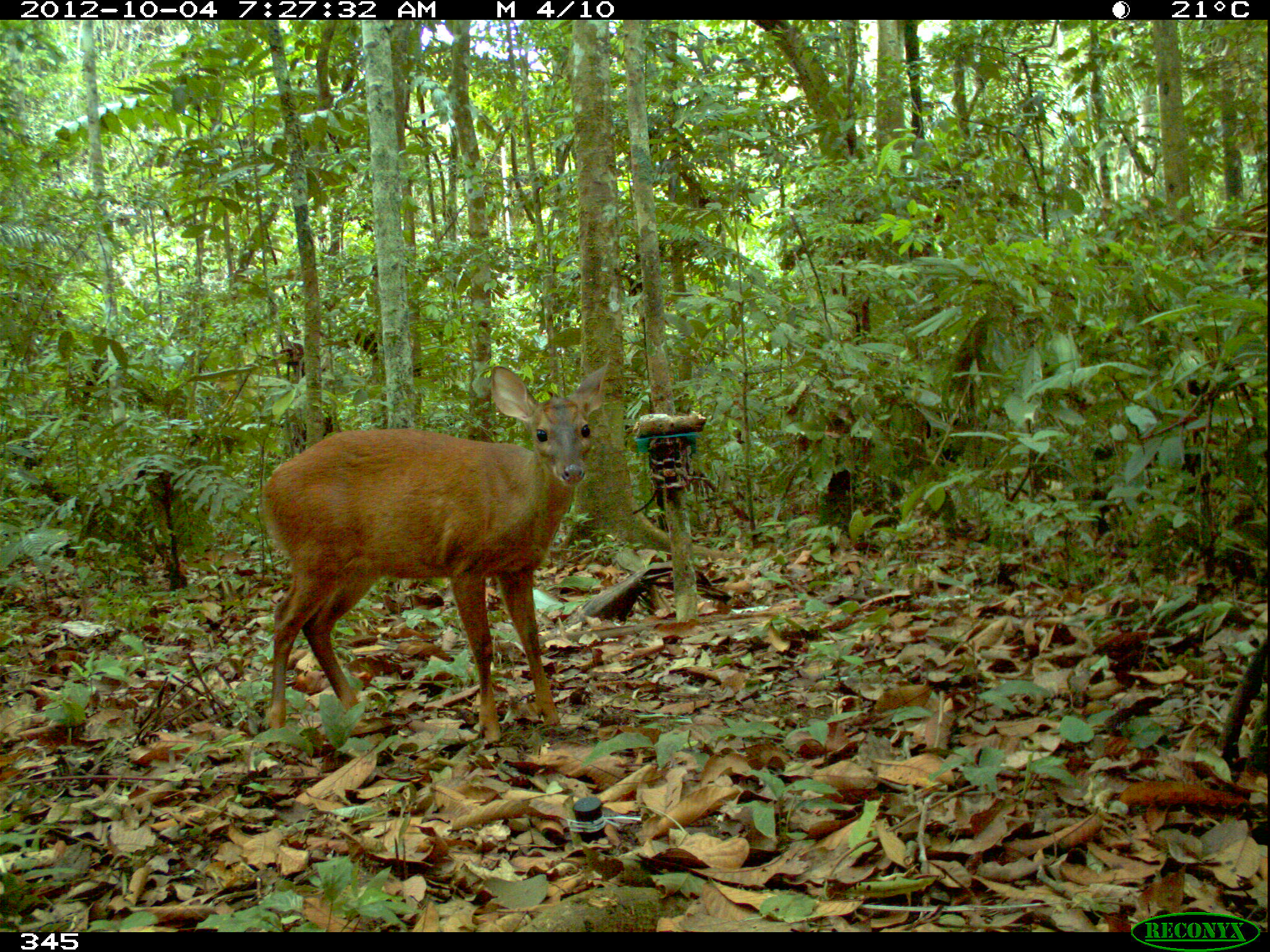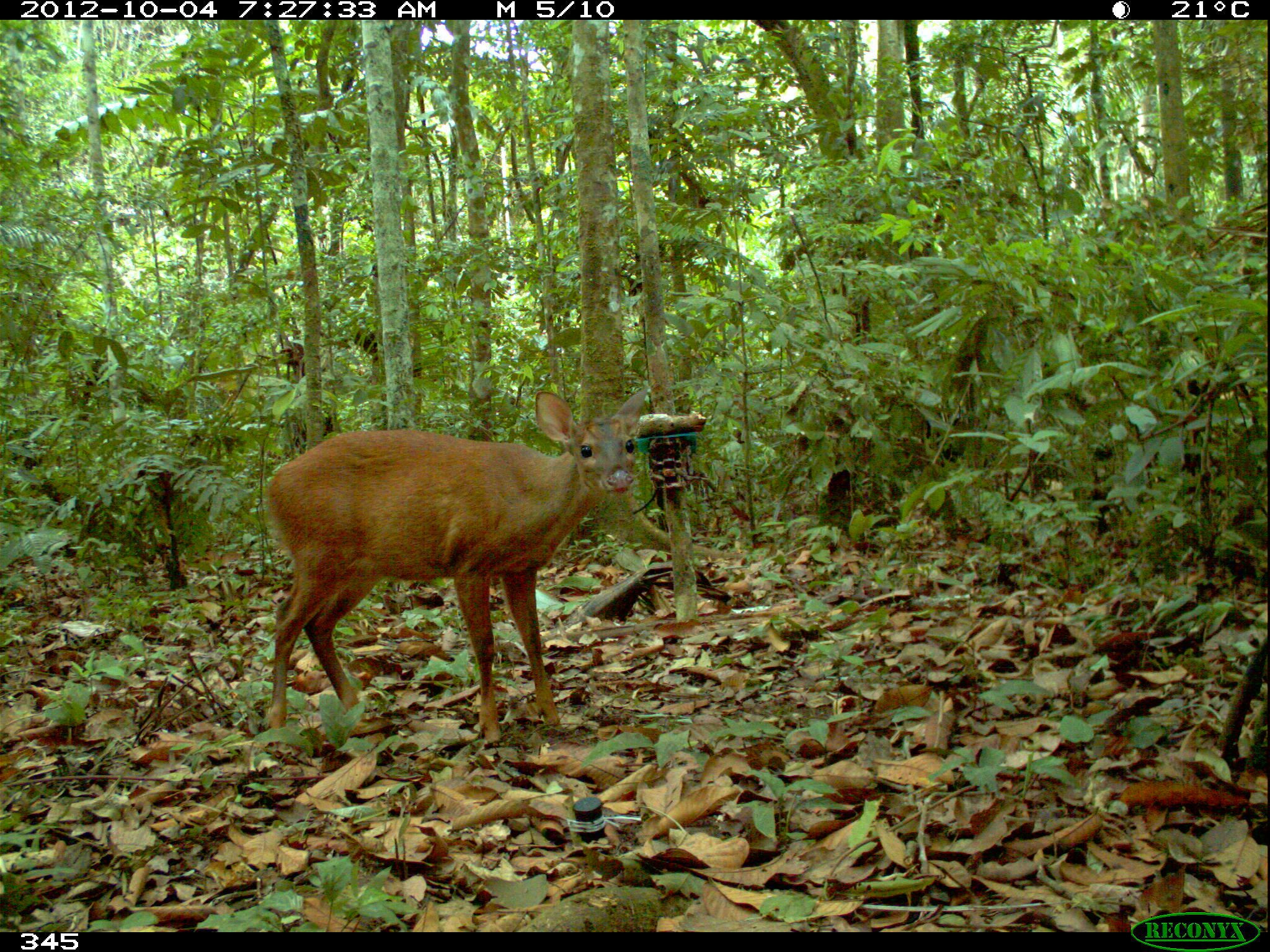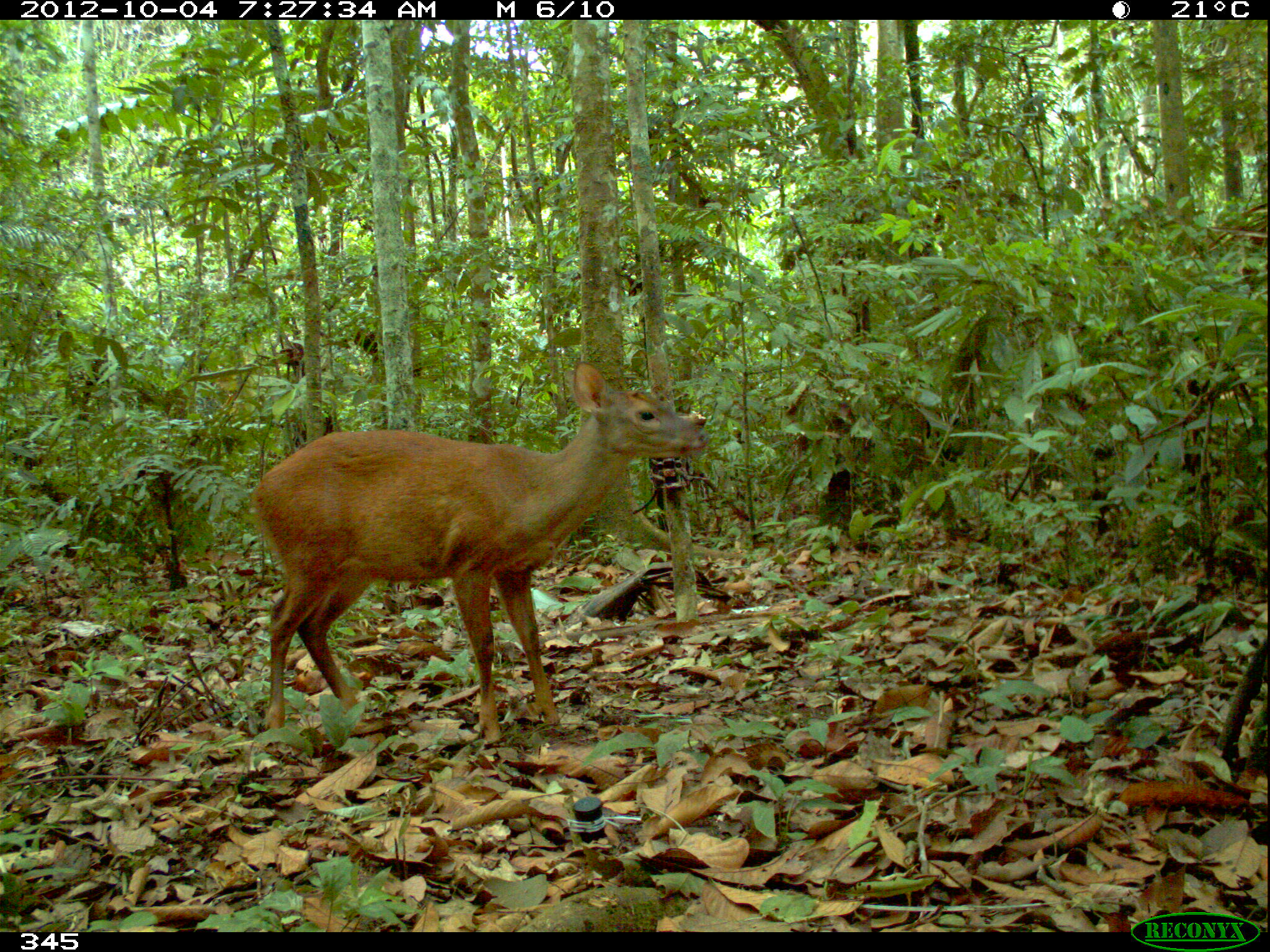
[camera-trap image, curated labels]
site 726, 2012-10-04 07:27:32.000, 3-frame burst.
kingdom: Animalia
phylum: Chordata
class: Mammalia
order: Artiodactyla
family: Cervidae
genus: Mazama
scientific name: Mazama americana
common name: red brocket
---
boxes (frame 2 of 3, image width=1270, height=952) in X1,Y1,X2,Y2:
mazama americana: 266,386,648,748